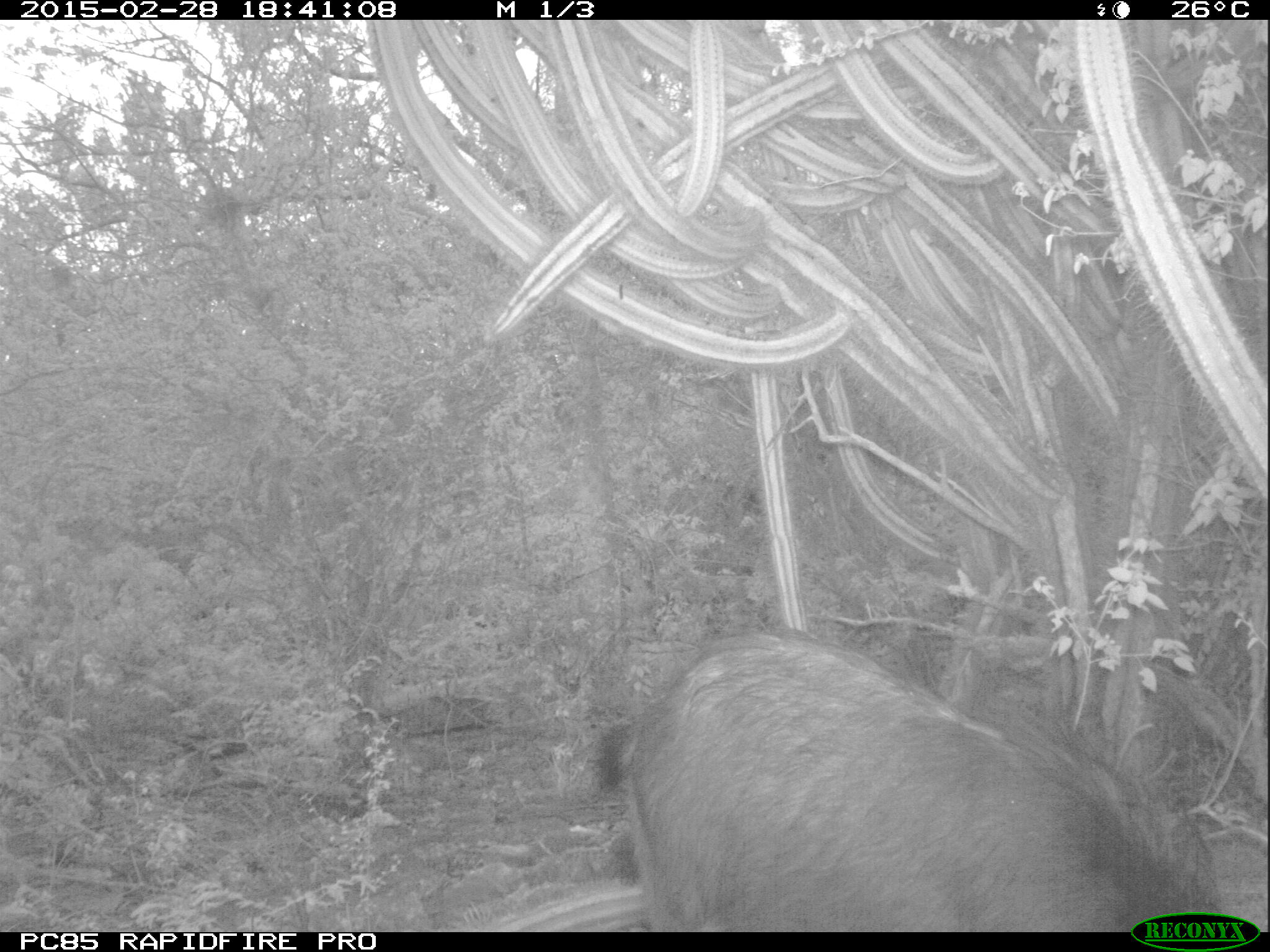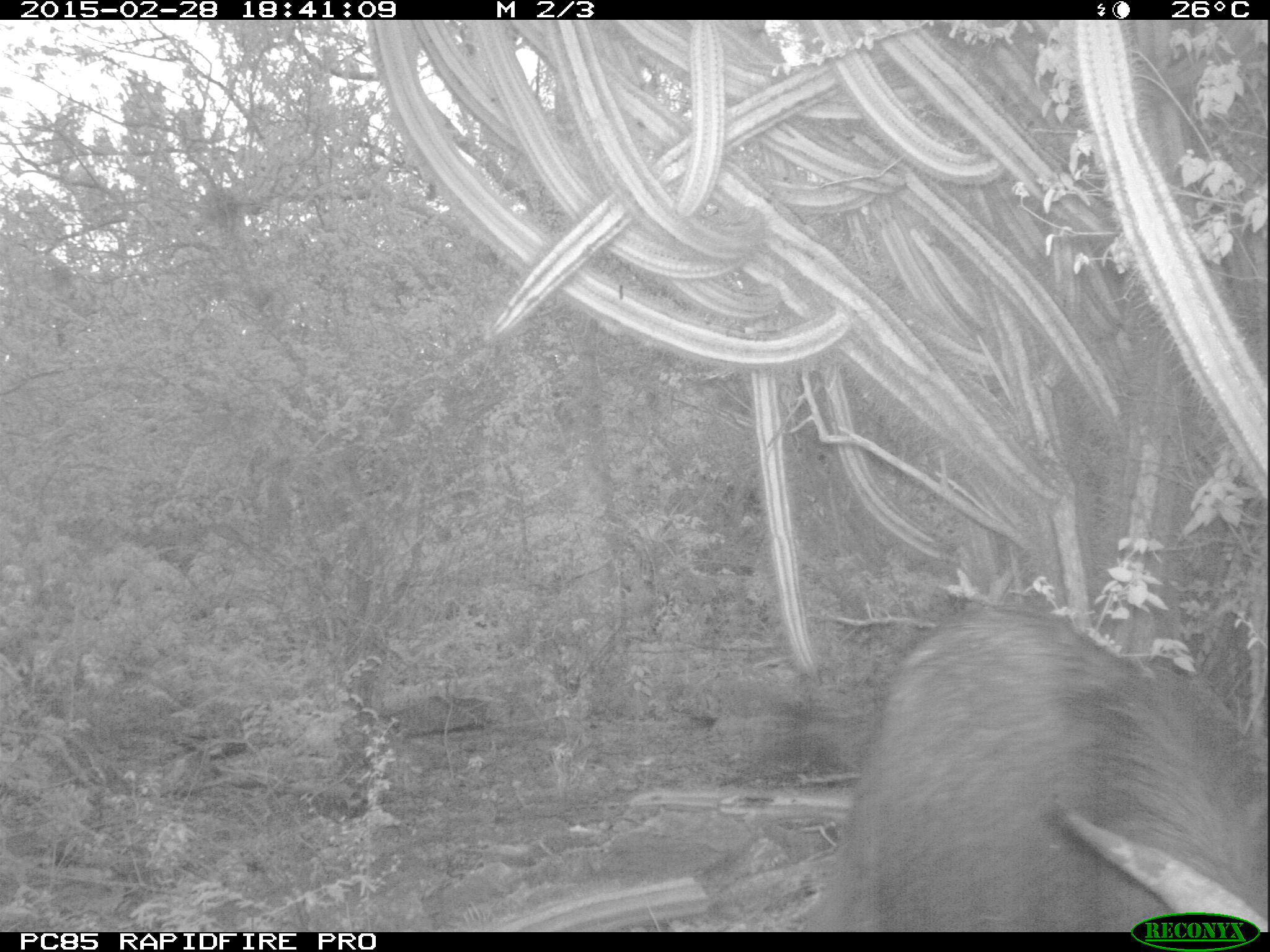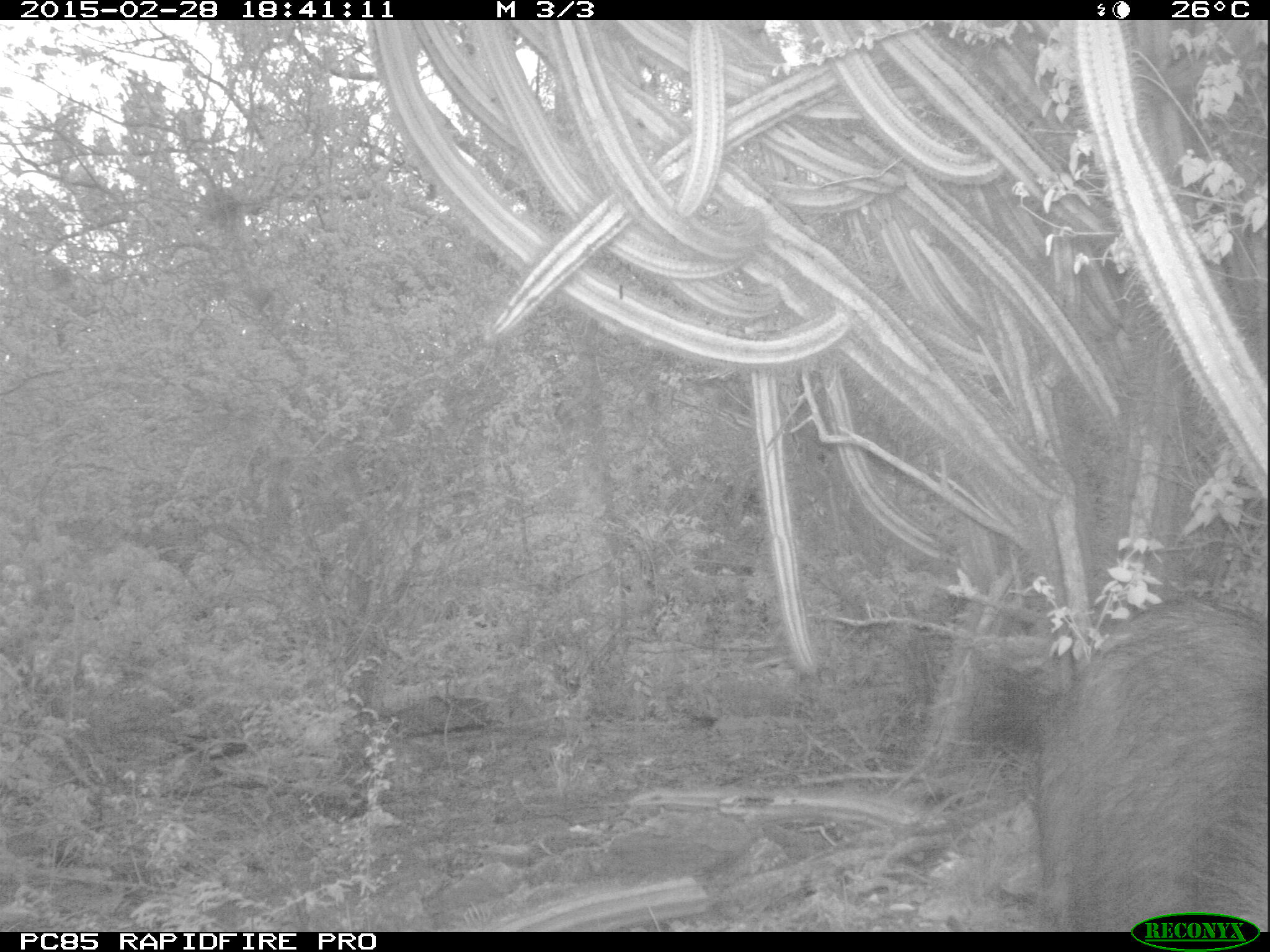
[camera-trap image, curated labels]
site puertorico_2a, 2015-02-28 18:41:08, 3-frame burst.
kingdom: Animalia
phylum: Chordata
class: Mammalia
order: Artiodactyla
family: Bovidae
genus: Capra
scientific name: Capra hircus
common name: goat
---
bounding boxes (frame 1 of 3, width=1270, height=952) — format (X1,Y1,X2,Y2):
goat: (585,623,1230,930)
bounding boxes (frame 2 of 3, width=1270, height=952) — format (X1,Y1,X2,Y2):
goat: (845,599,1270,915)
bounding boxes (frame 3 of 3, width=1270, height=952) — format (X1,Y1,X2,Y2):
goat: (1024,591,1268,930)